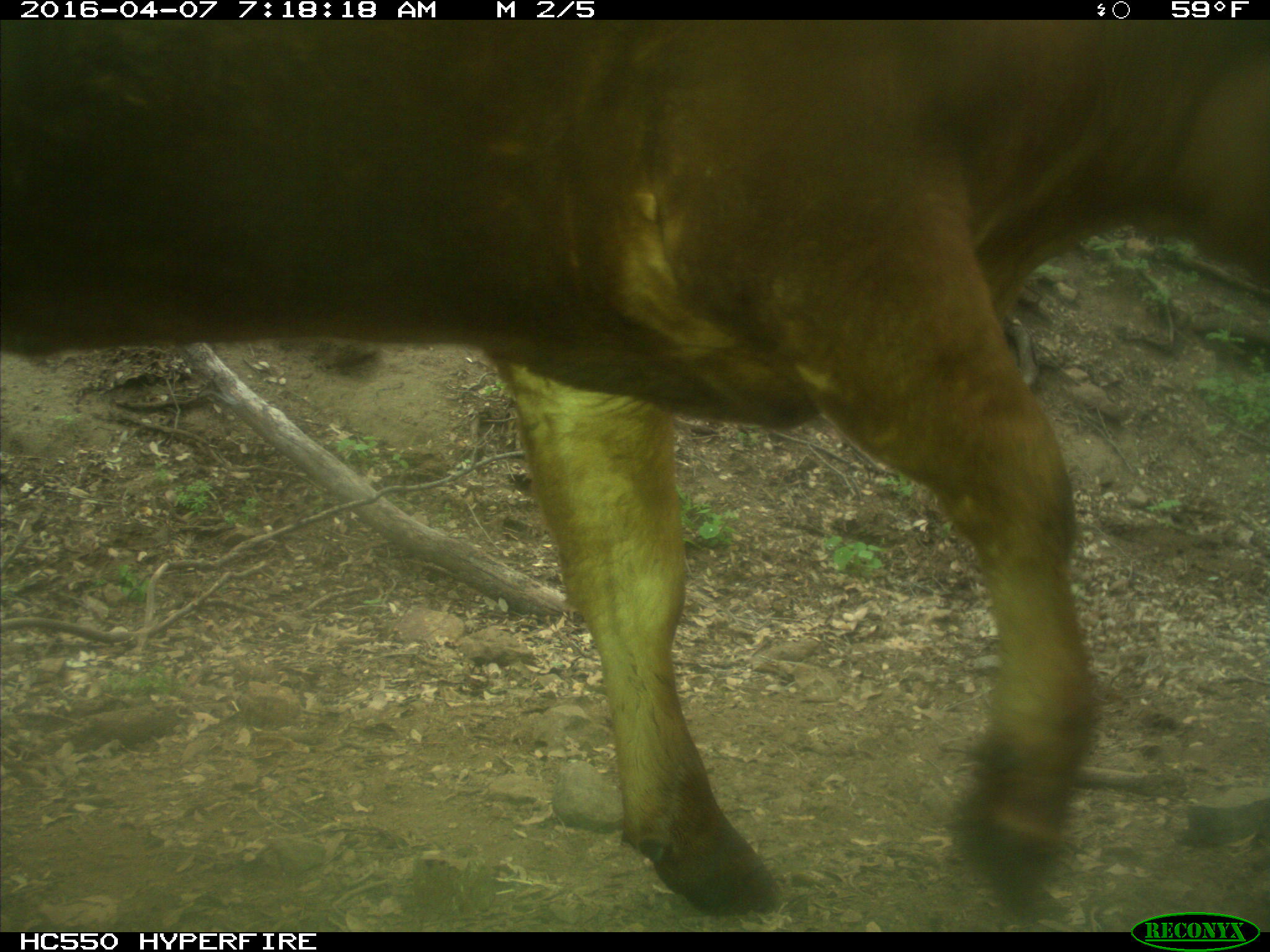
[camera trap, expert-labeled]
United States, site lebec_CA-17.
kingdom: Animalia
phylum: Chordata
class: Mammalia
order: Artiodactyla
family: Bovidae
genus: Bos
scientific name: Bos taurus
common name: domestic cow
Bos taurus (domestic cow).